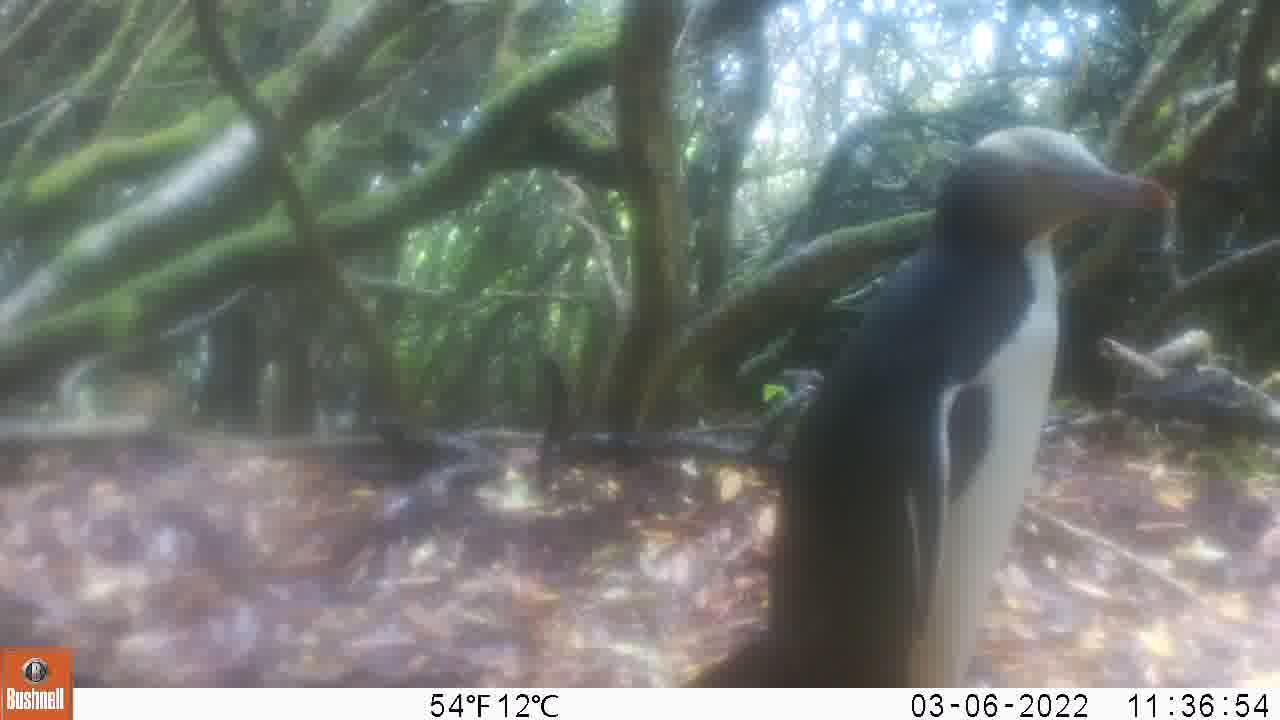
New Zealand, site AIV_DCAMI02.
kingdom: Animalia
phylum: Chordata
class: Aves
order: Sphenisciformes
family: Spheniscidae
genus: Megadyptes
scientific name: Megadyptes antipodes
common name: yellow-eyed penguin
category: yellow eyed penguin